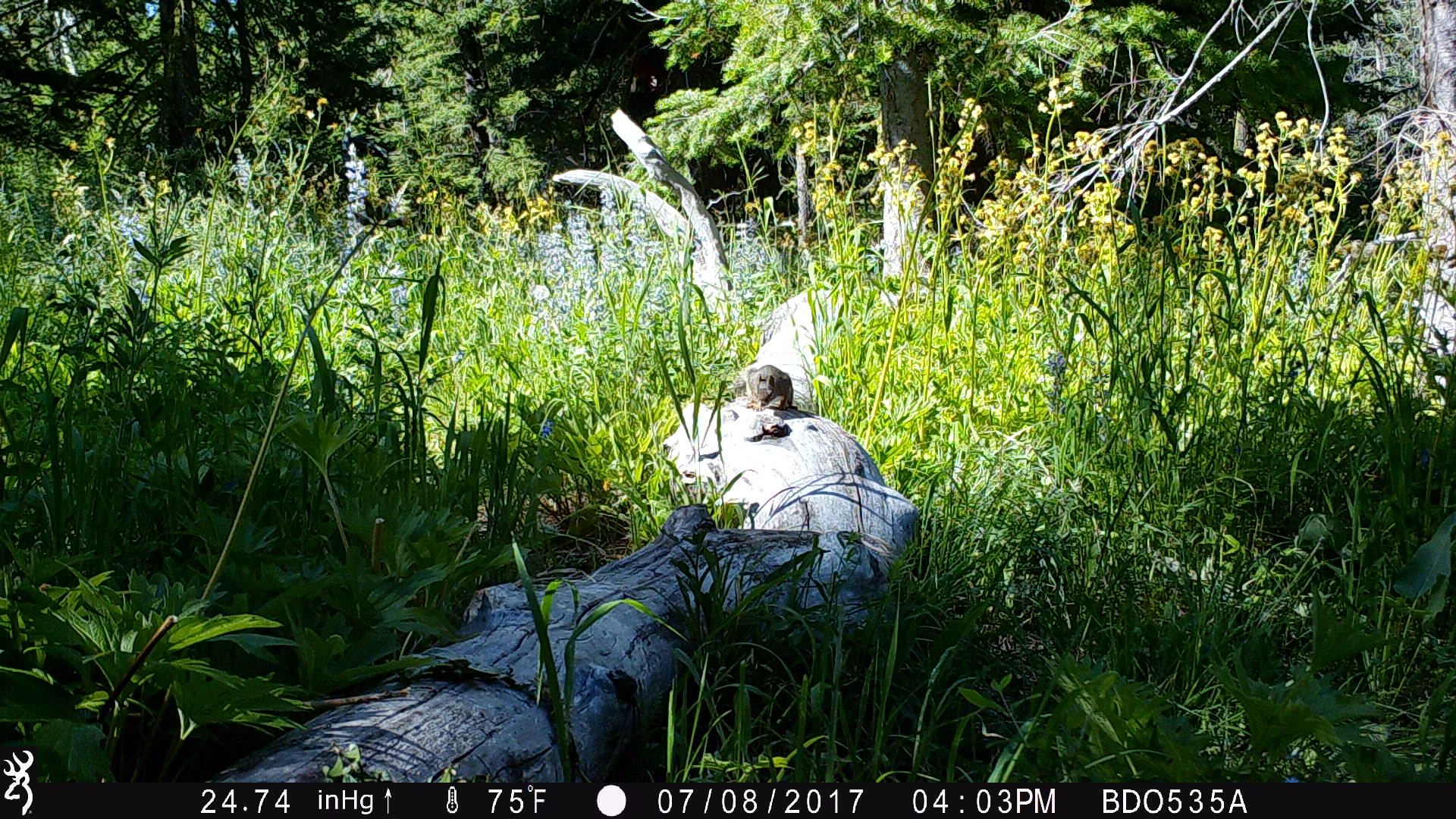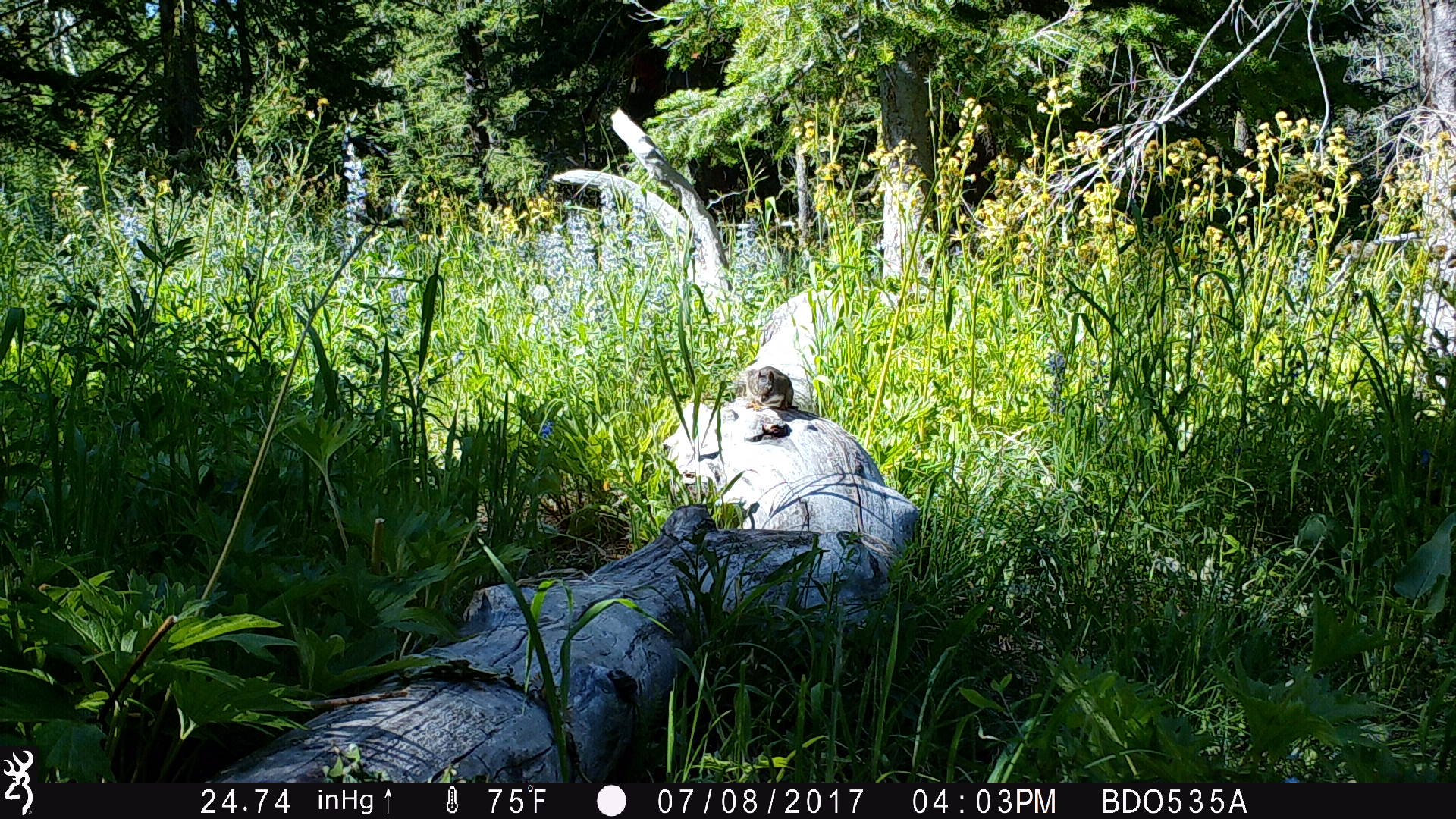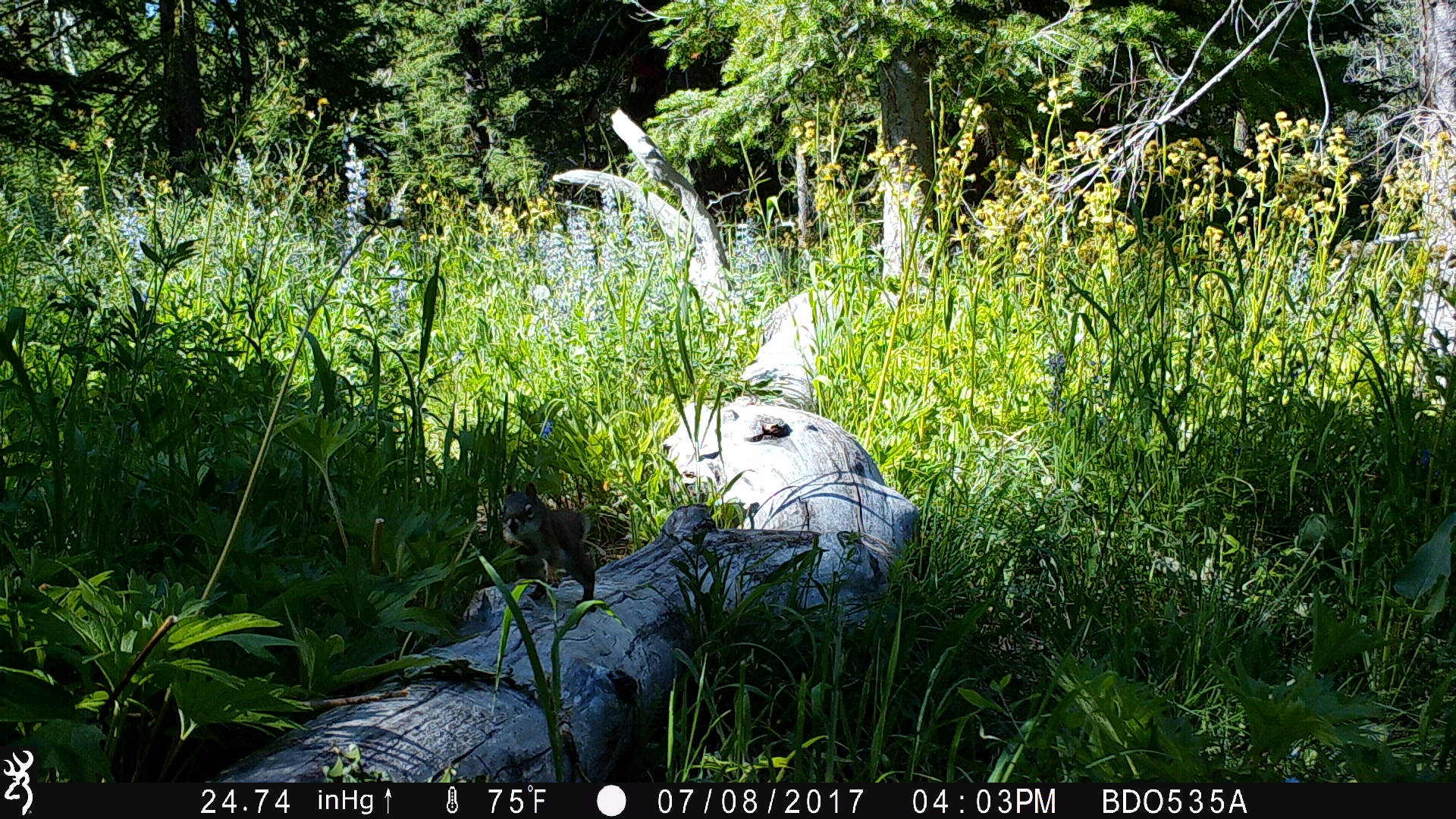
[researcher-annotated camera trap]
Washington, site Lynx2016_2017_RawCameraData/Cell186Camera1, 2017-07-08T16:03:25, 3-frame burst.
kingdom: Animalia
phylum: Chordata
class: Mammalia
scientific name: Mammalia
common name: small mammal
Small mammal (Mammalia). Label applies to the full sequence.